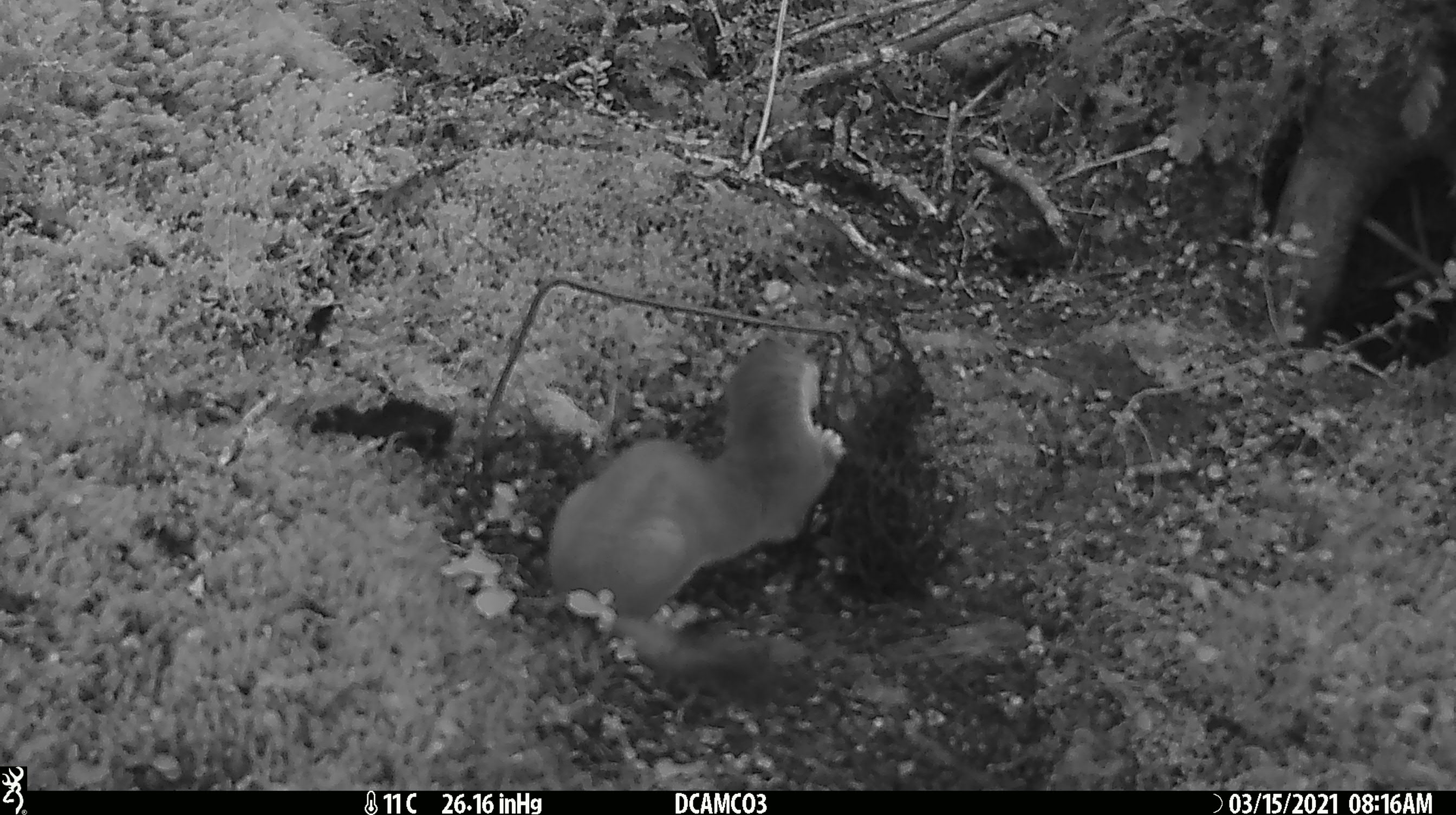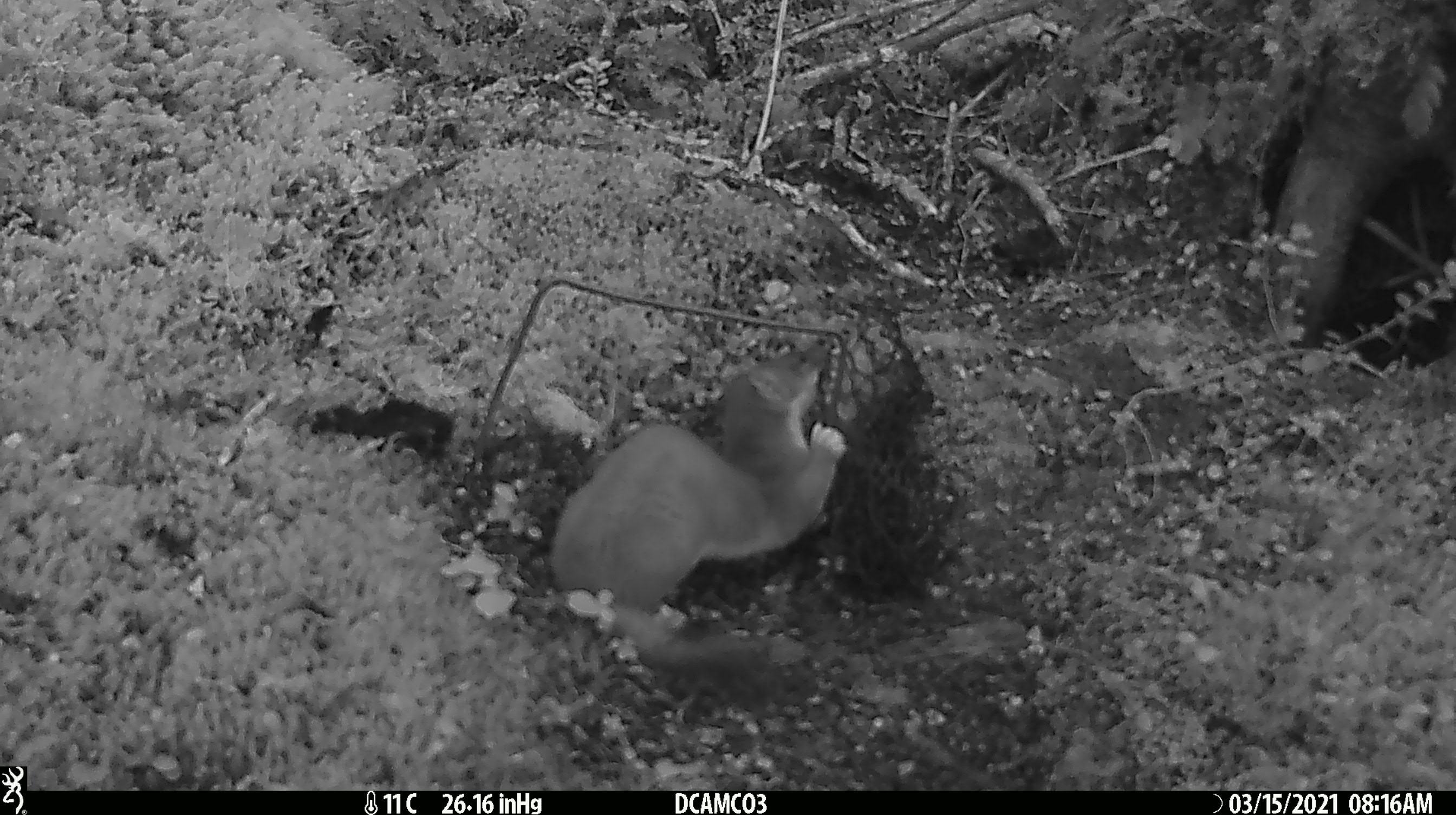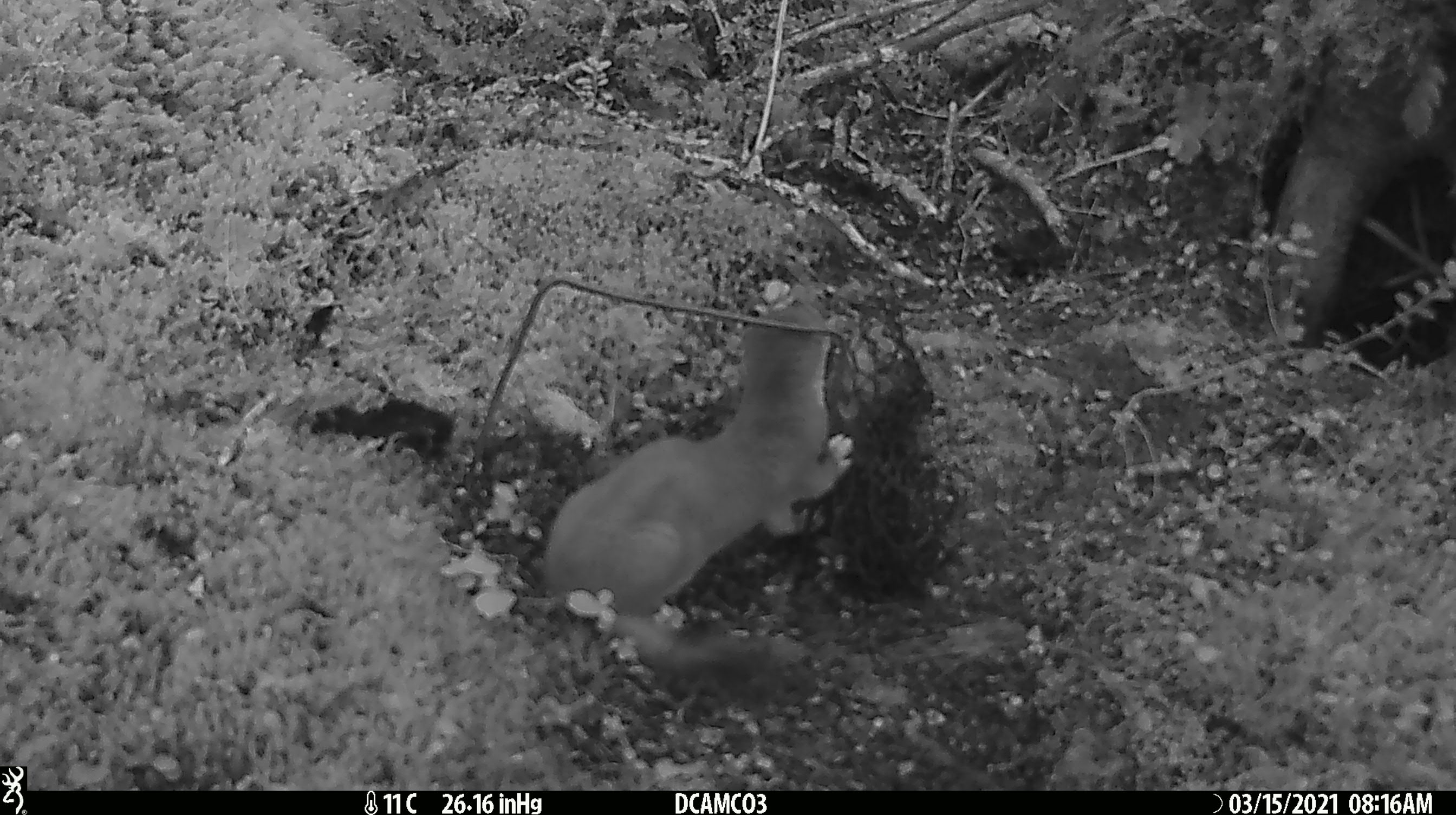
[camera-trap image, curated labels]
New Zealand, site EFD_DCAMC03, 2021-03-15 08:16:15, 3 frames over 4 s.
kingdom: Animalia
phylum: Chordata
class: Mammalia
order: Carnivora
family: Mustelidae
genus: Mustela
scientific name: Mustela erminea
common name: stoat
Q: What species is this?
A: Stoat (Mustela erminea).